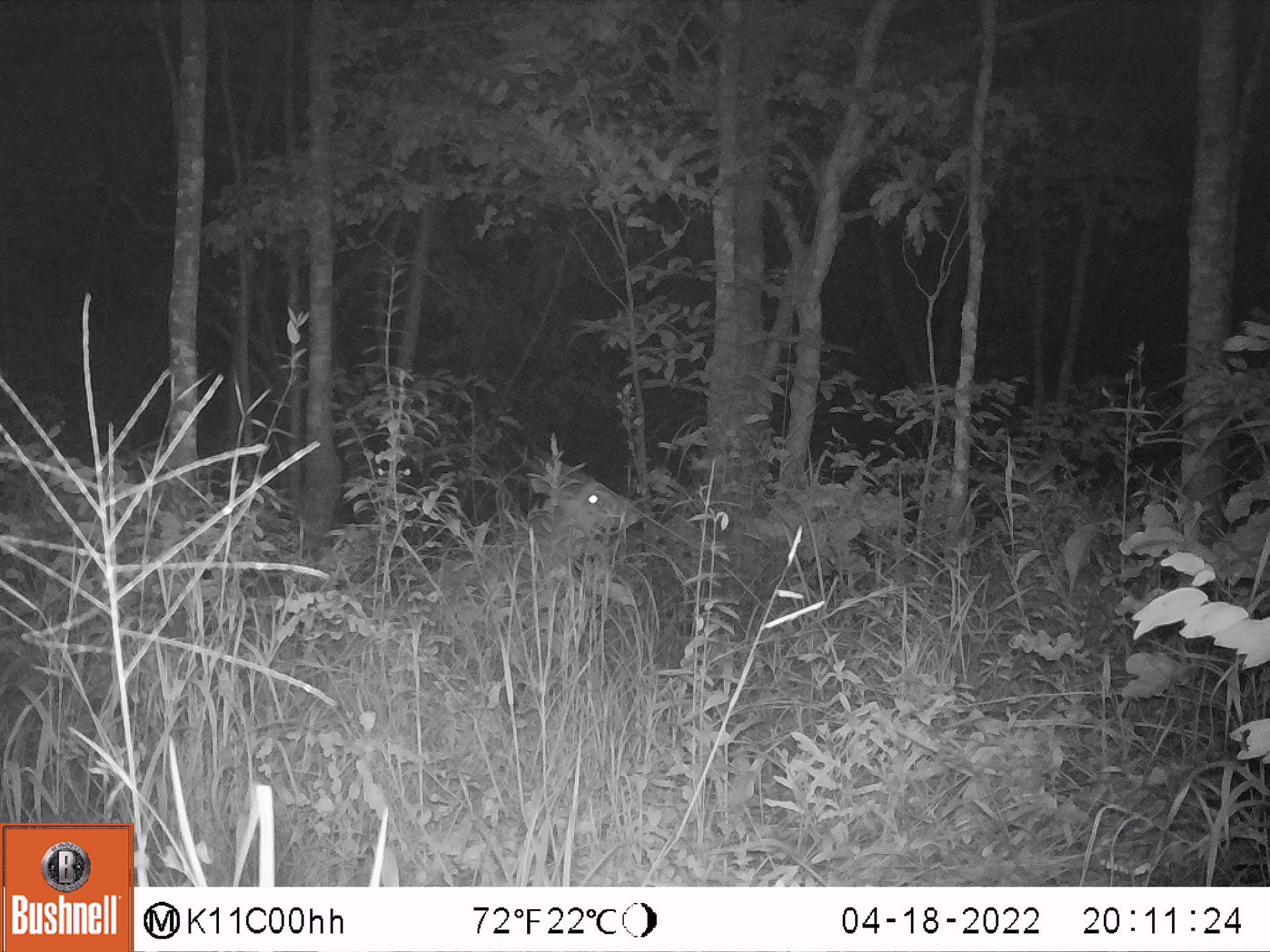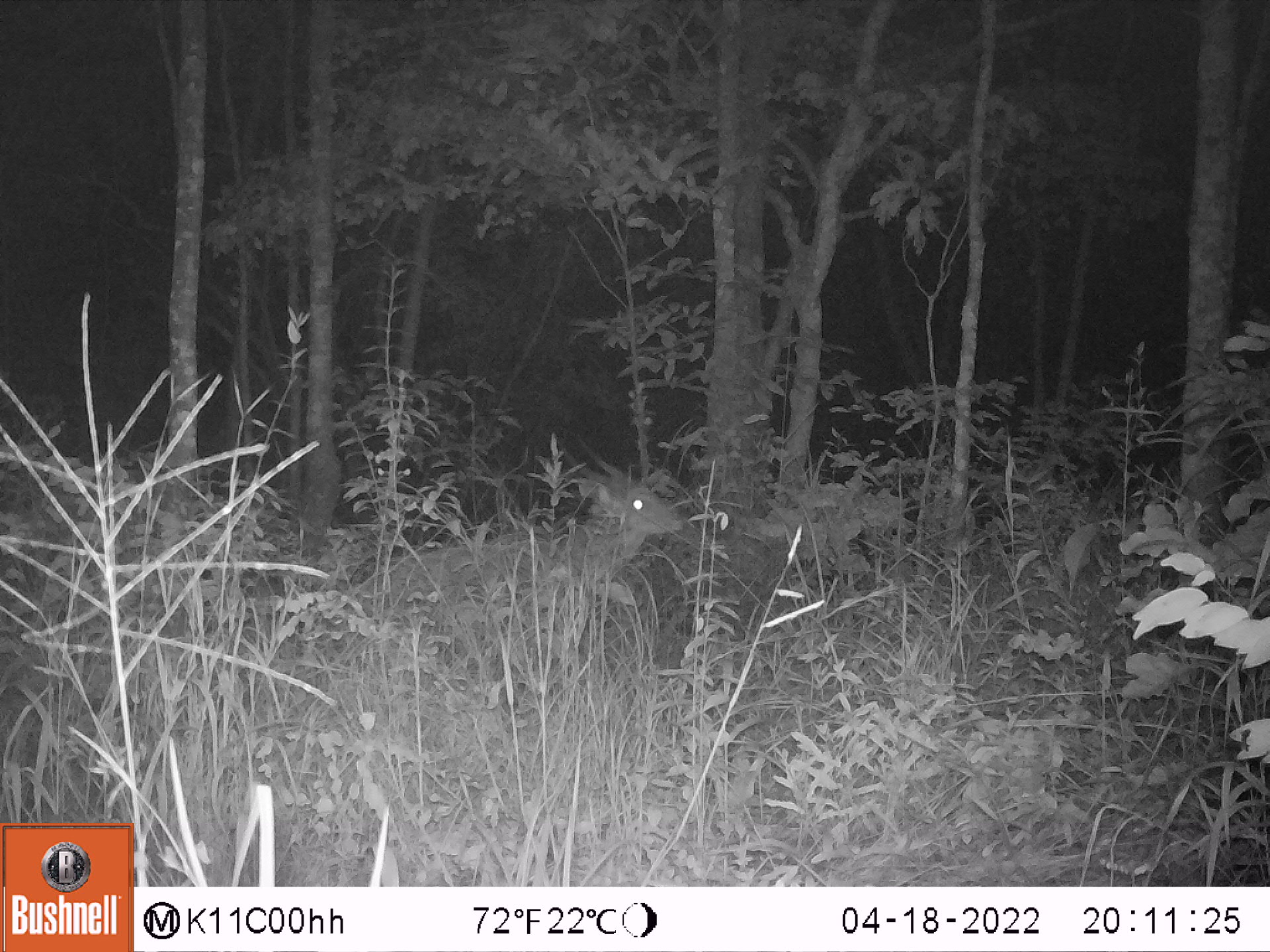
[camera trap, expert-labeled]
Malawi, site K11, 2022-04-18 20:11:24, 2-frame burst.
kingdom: Animalia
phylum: Chordata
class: Mammalia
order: Artiodactyla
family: Bovidae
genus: Tragelaphus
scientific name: Tragelaphus sylvaticus sylvaticus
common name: cape bushbuck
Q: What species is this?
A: Cape bushbuck (Tragelaphus sylvaticus sylvaticus).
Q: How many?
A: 1.